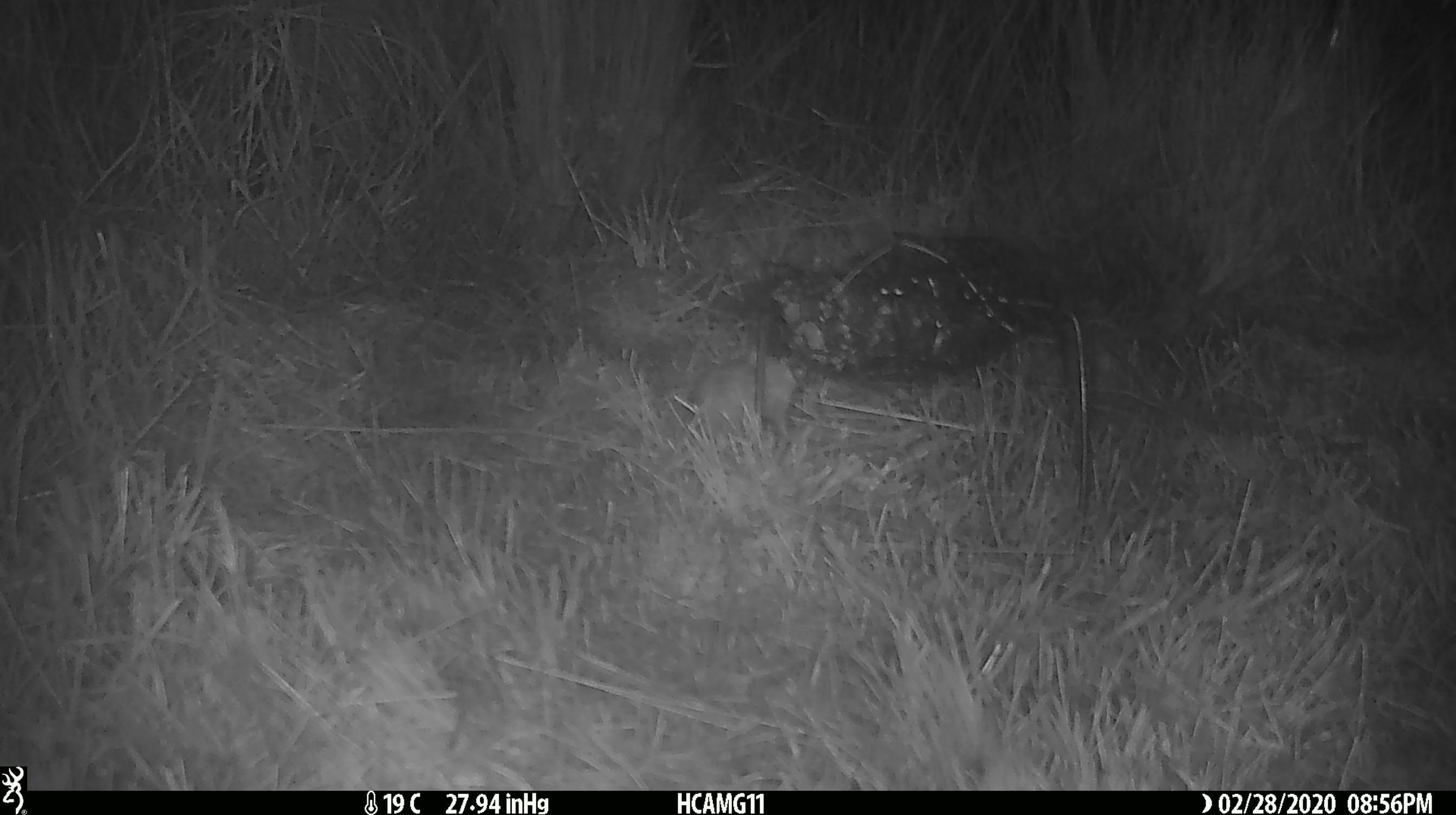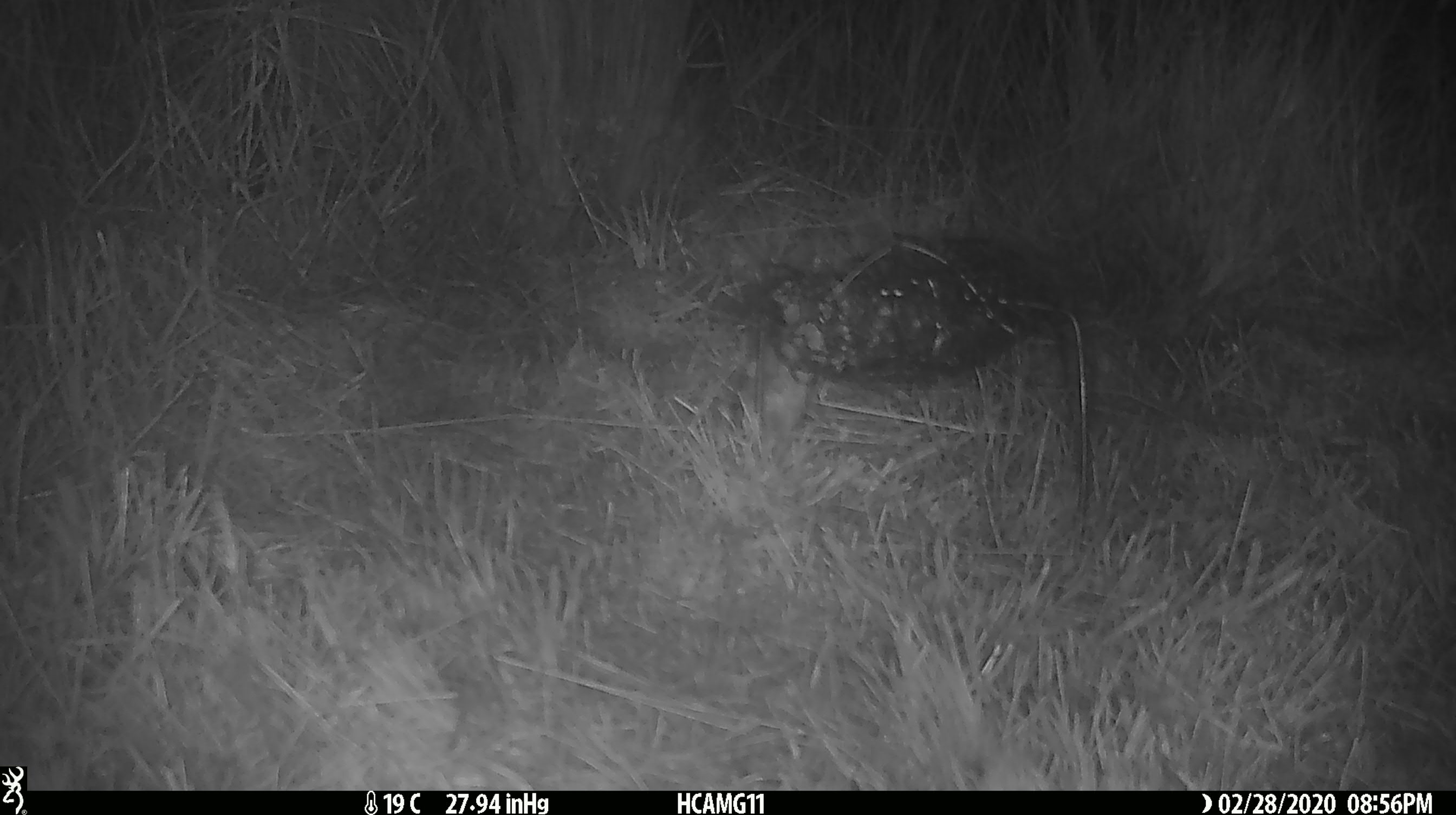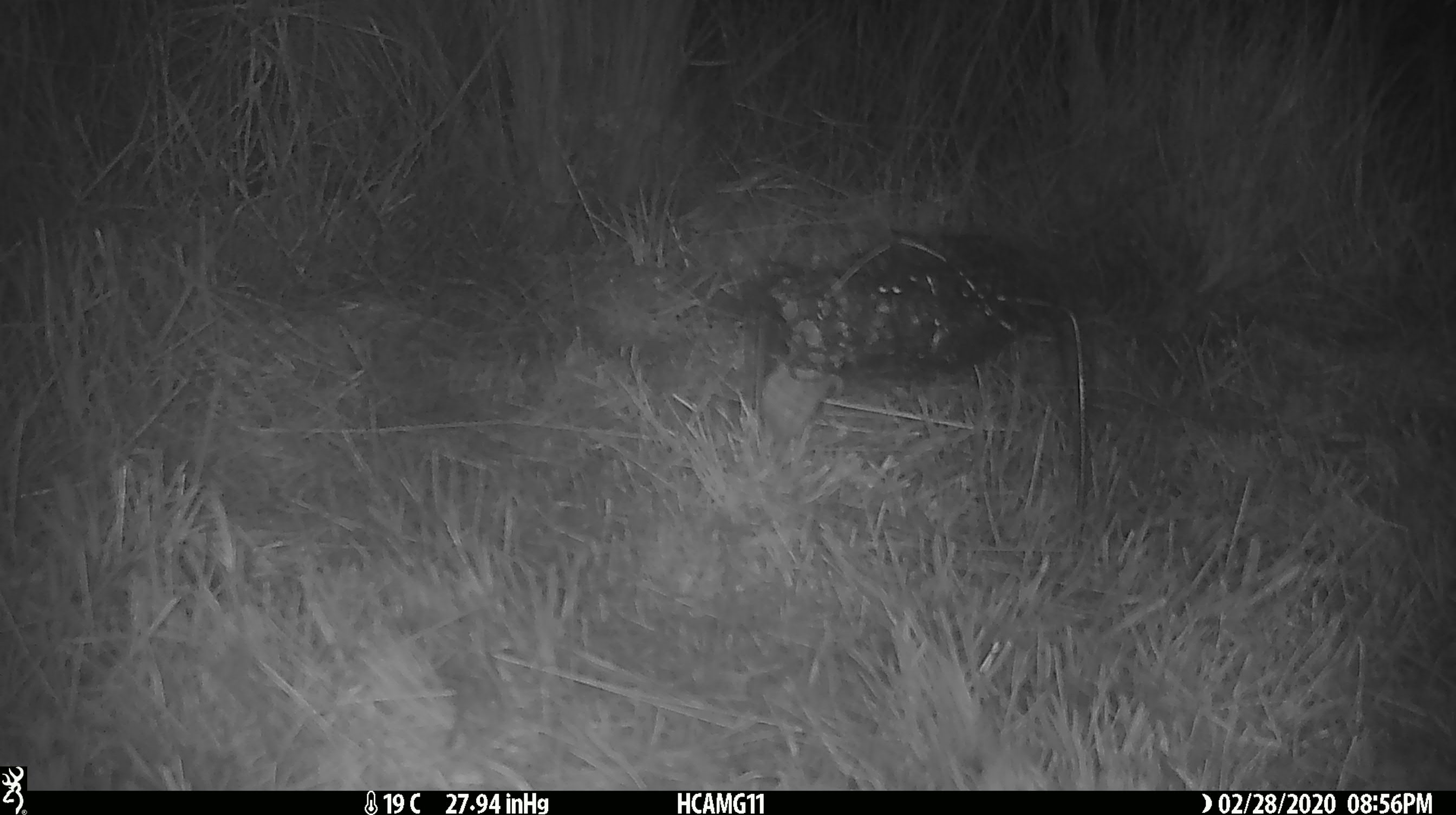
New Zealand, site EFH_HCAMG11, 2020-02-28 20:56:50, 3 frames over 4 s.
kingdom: Animalia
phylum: Chordata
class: Mammalia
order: Rodentia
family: Muridae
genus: Mus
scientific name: Mus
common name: mouse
Mouse (Mus).